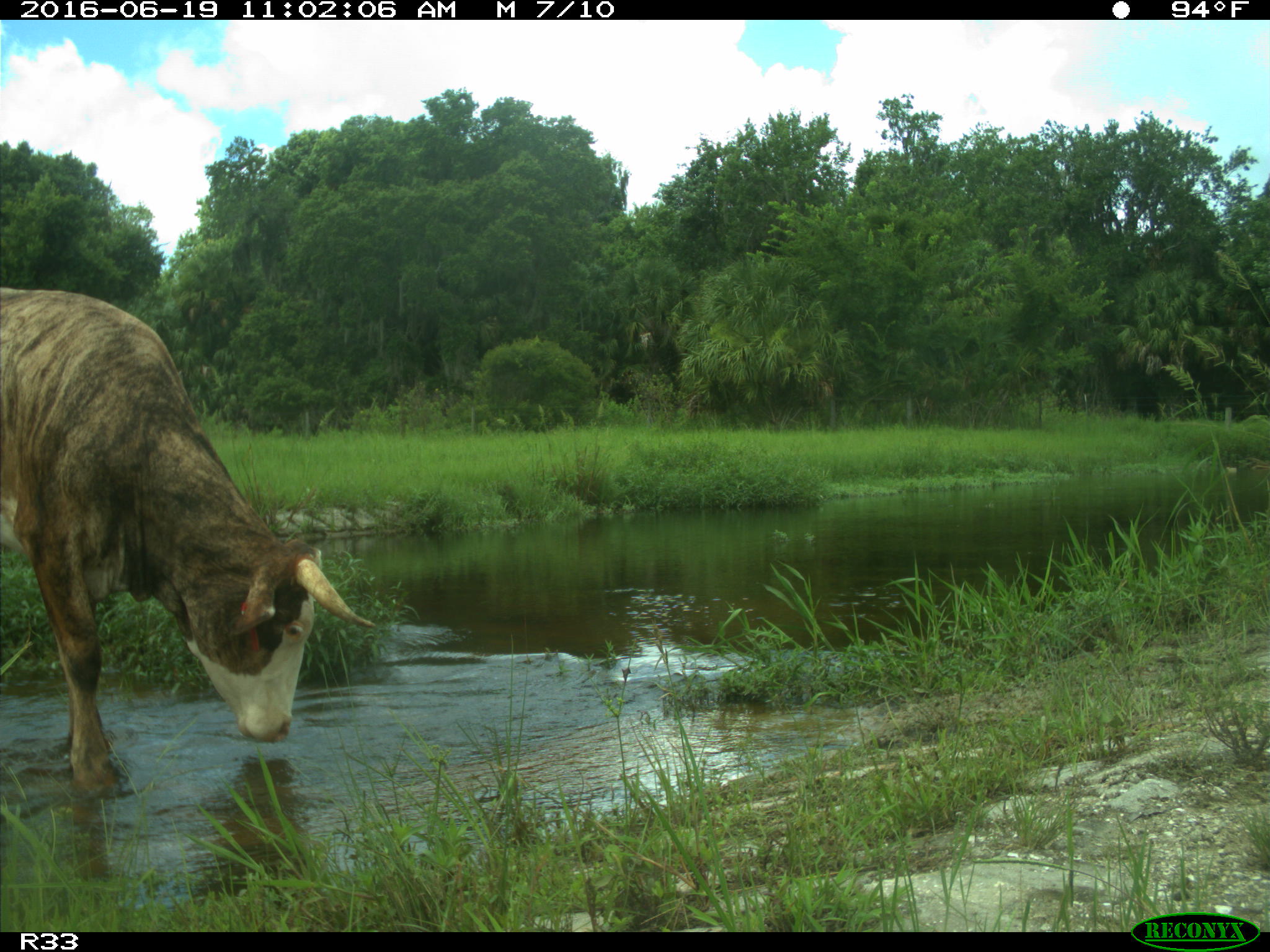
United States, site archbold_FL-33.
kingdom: Animalia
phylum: Chordata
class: Mammalia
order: Artiodactyla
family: Bovidae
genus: Bos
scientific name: Bos taurus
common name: domestic cow